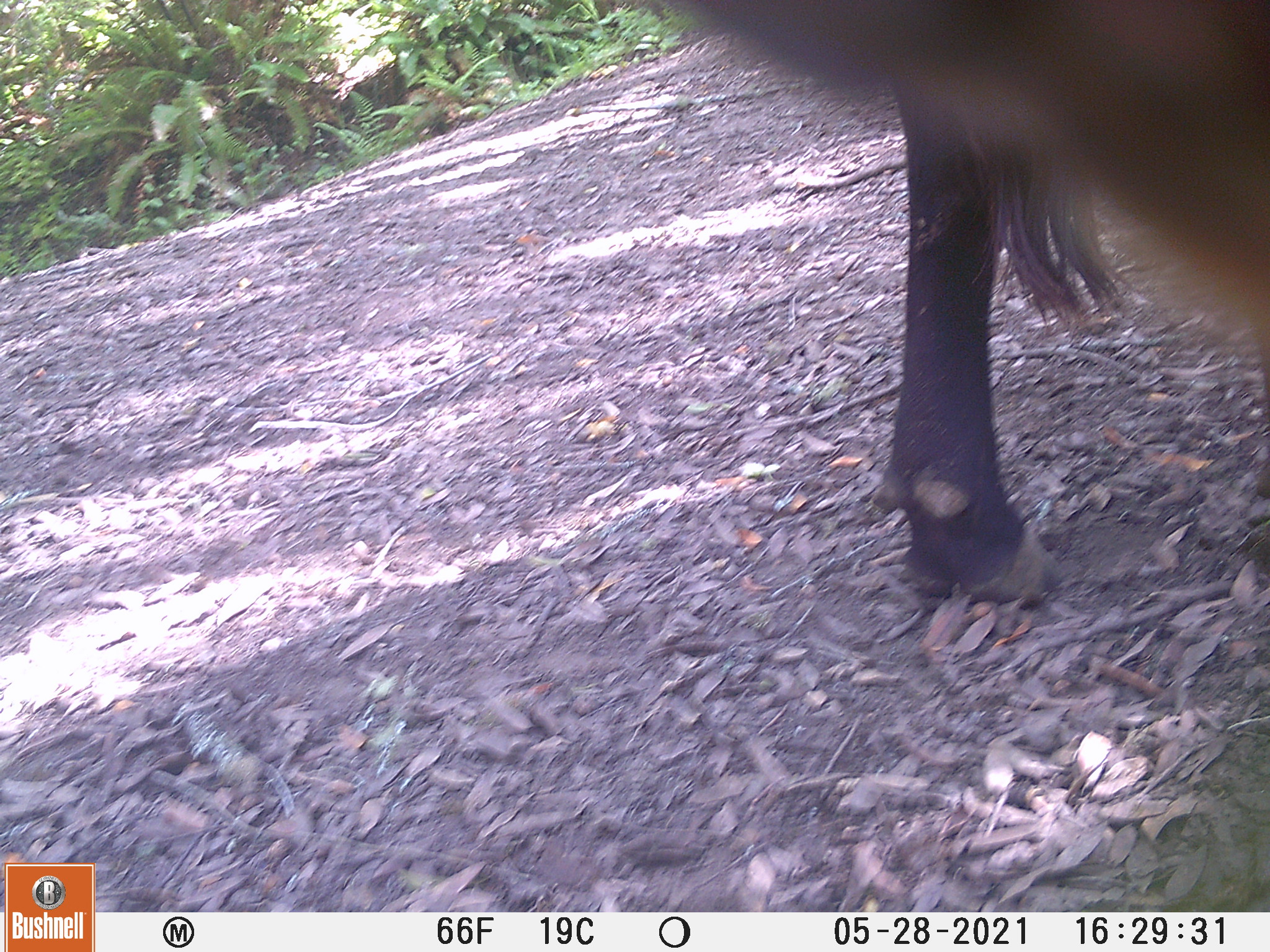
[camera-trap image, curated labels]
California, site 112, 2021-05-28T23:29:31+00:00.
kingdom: Animalia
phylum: Chordata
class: Mammalia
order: Artiodactyla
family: Bovidae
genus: Bos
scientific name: Bos taurus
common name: domestic cattle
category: cattle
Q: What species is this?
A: Cattle (domestic cattle) (Bos taurus).